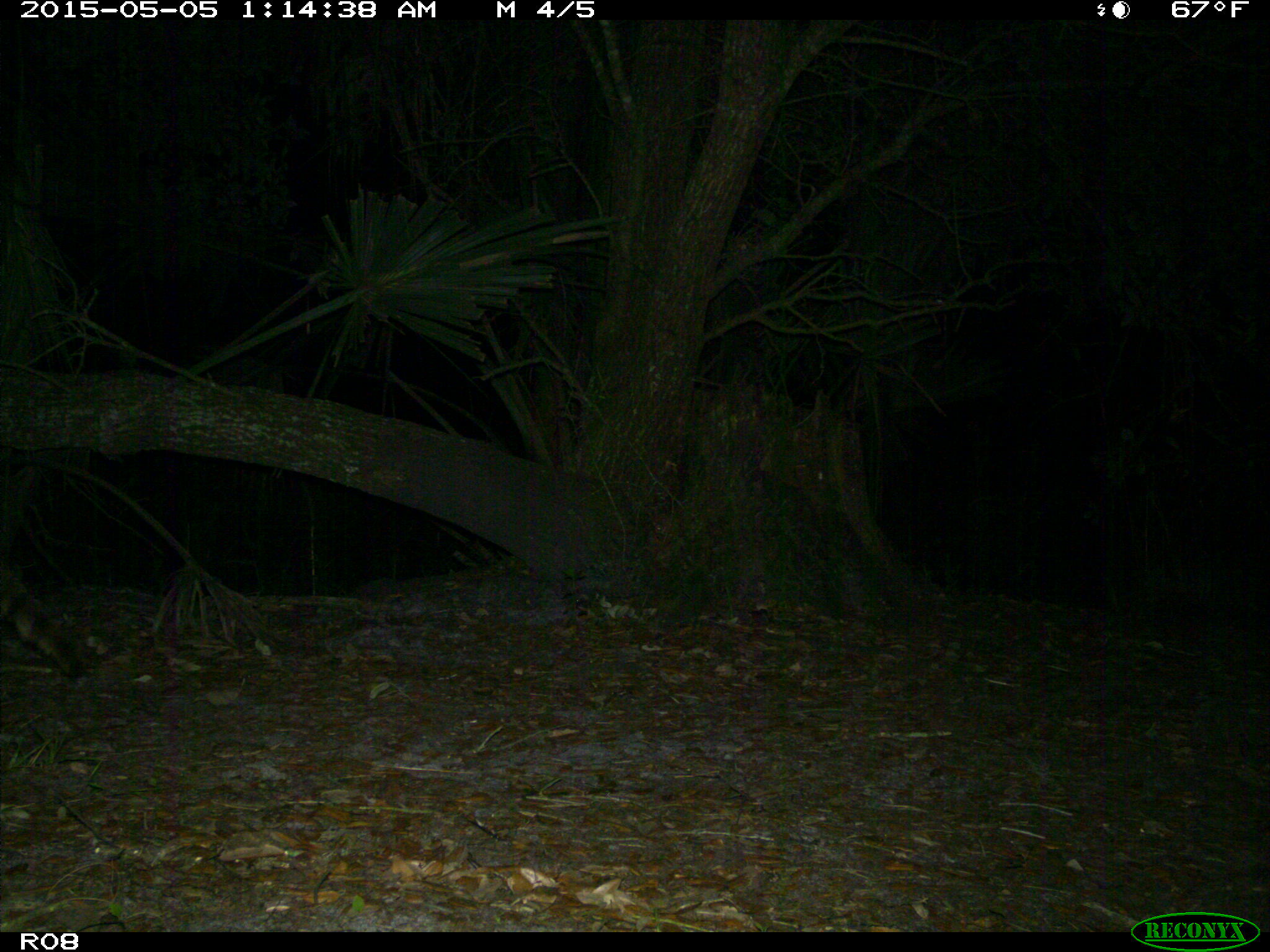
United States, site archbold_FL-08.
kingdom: Animalia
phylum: Chordata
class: Mammalia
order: Carnivora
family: Procyonidae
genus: Procyon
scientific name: Procyon lotor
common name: common raccoon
Procyon lotor (common raccoon).